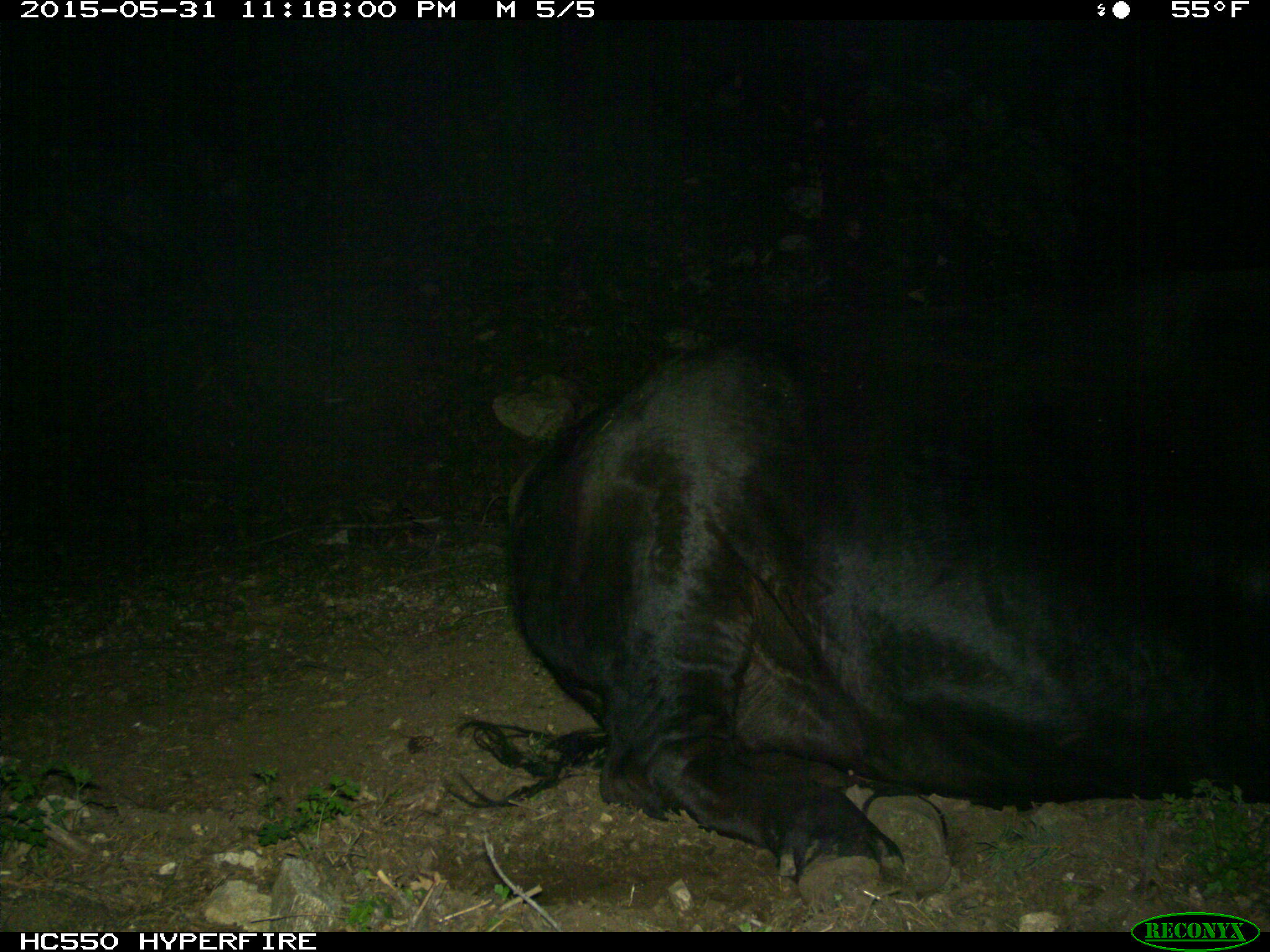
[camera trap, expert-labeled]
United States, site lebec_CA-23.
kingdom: Animalia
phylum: Chordata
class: Mammalia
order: Artiodactyla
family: Bovidae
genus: Bos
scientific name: Bos taurus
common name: domestic cow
Bos taurus (domestic cow).